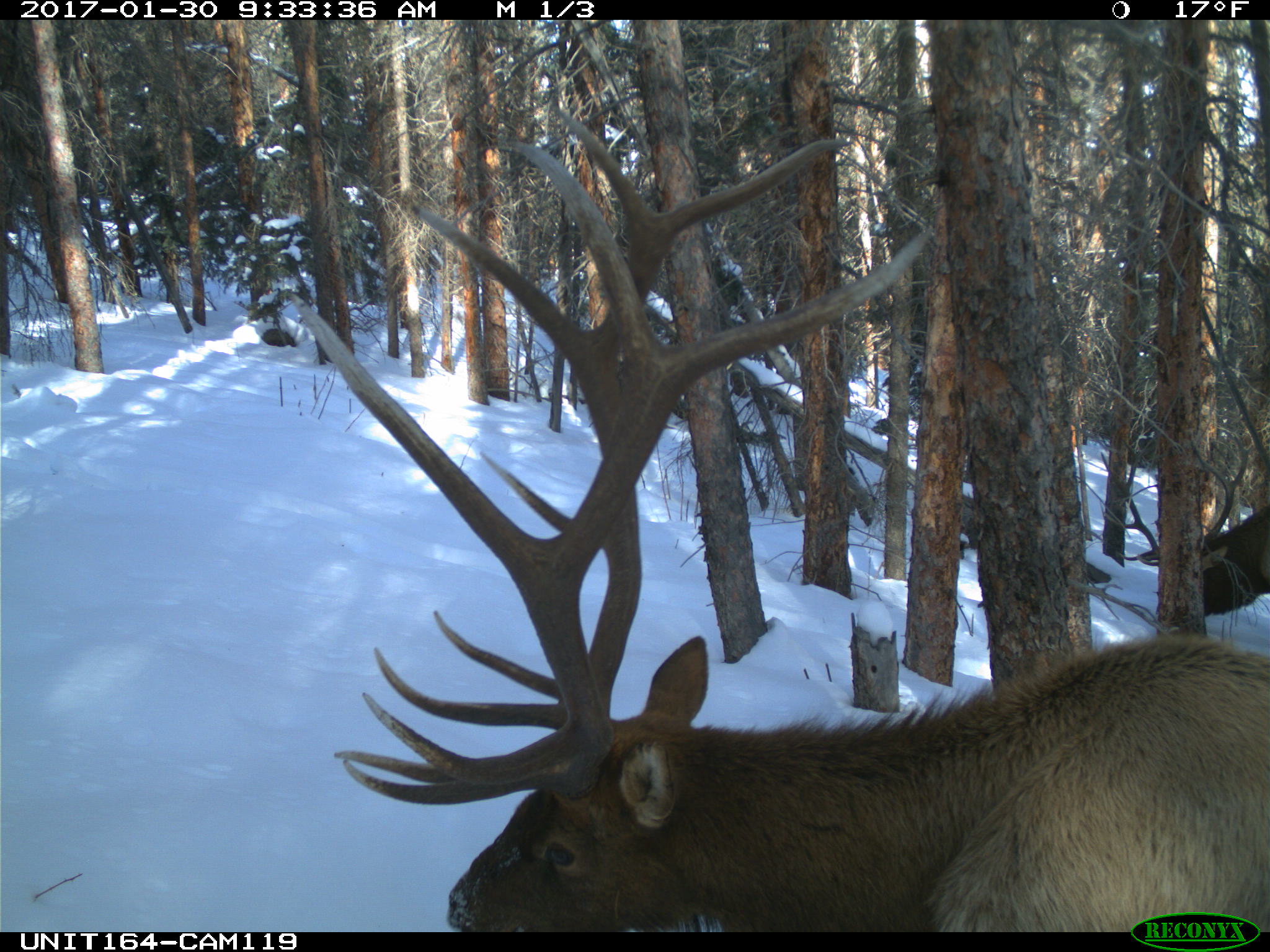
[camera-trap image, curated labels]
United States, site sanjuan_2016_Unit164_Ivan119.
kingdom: Animalia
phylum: Chordata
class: Mammalia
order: Artiodactyla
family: Cervidae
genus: Cervus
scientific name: Cervus elaphus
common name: red deer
Cervus elaphus (red deer).